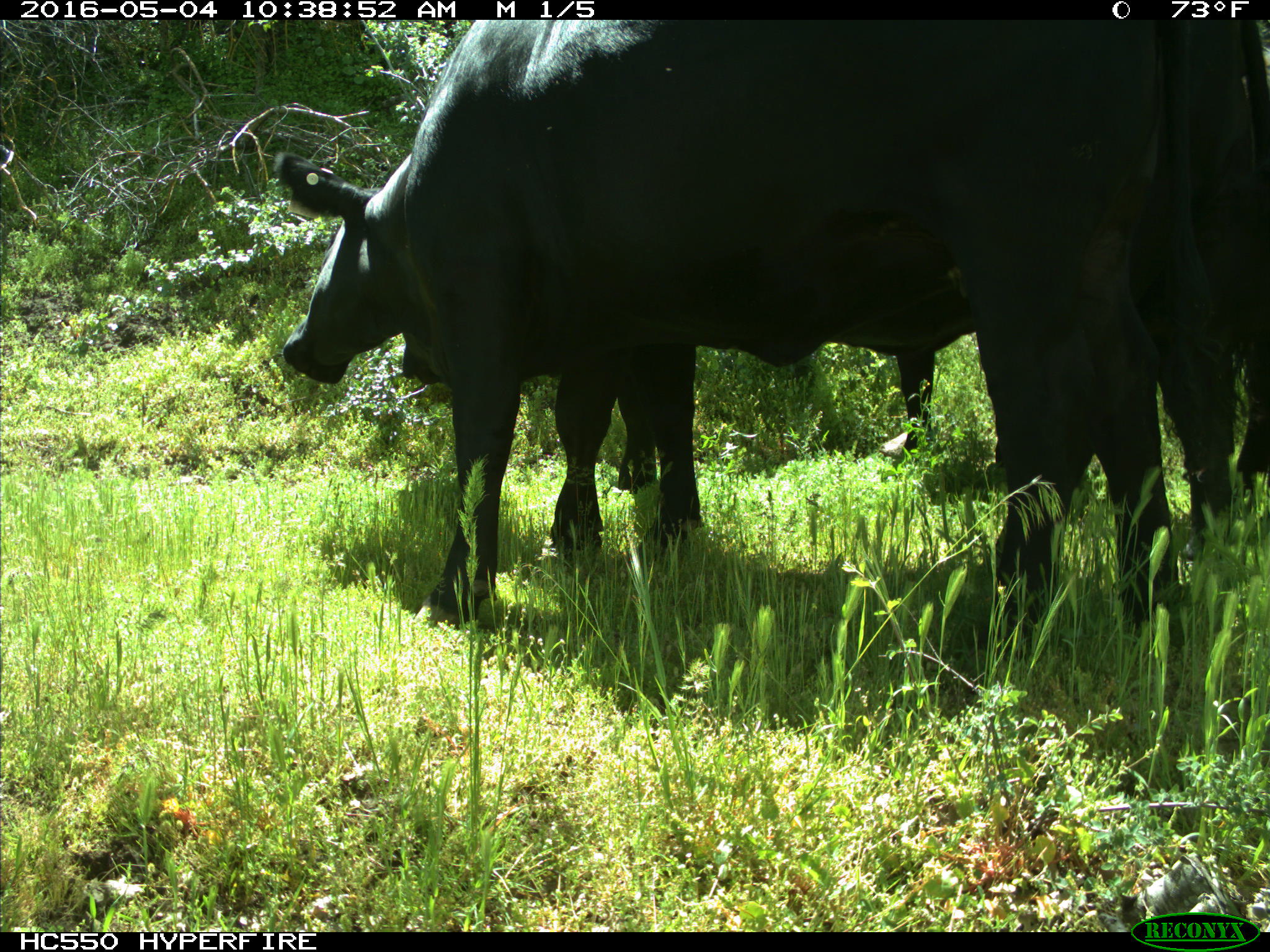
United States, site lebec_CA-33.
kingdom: Animalia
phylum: Chordata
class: Mammalia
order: Artiodactyla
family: Bovidae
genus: Bos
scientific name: Bos taurus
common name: domestic cow